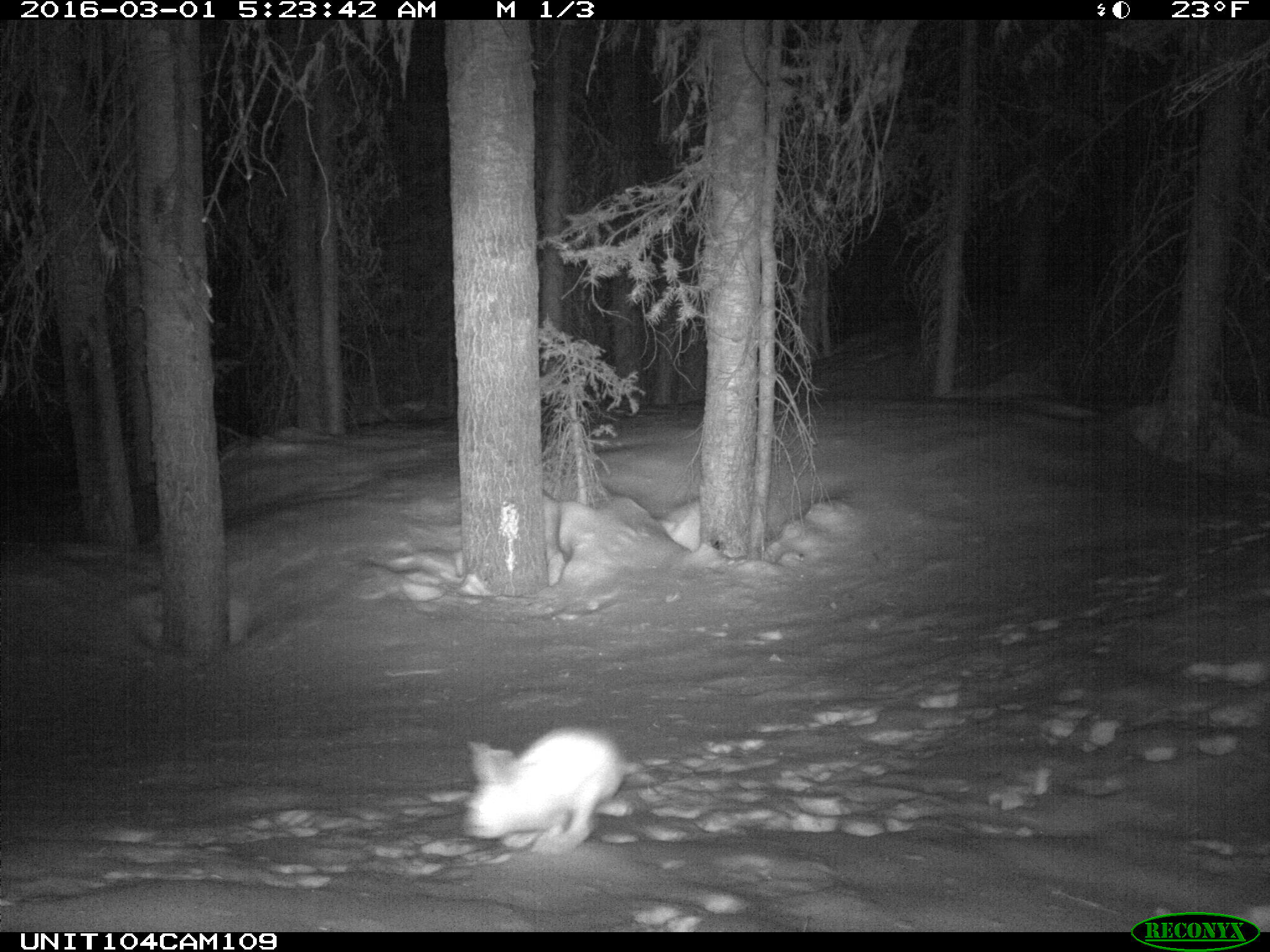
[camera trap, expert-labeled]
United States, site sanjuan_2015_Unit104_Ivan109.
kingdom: Animalia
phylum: Chordata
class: Mammalia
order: Lagomorpha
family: Leporidae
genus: Lepus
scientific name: Lepus americanus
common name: snowshoe hare